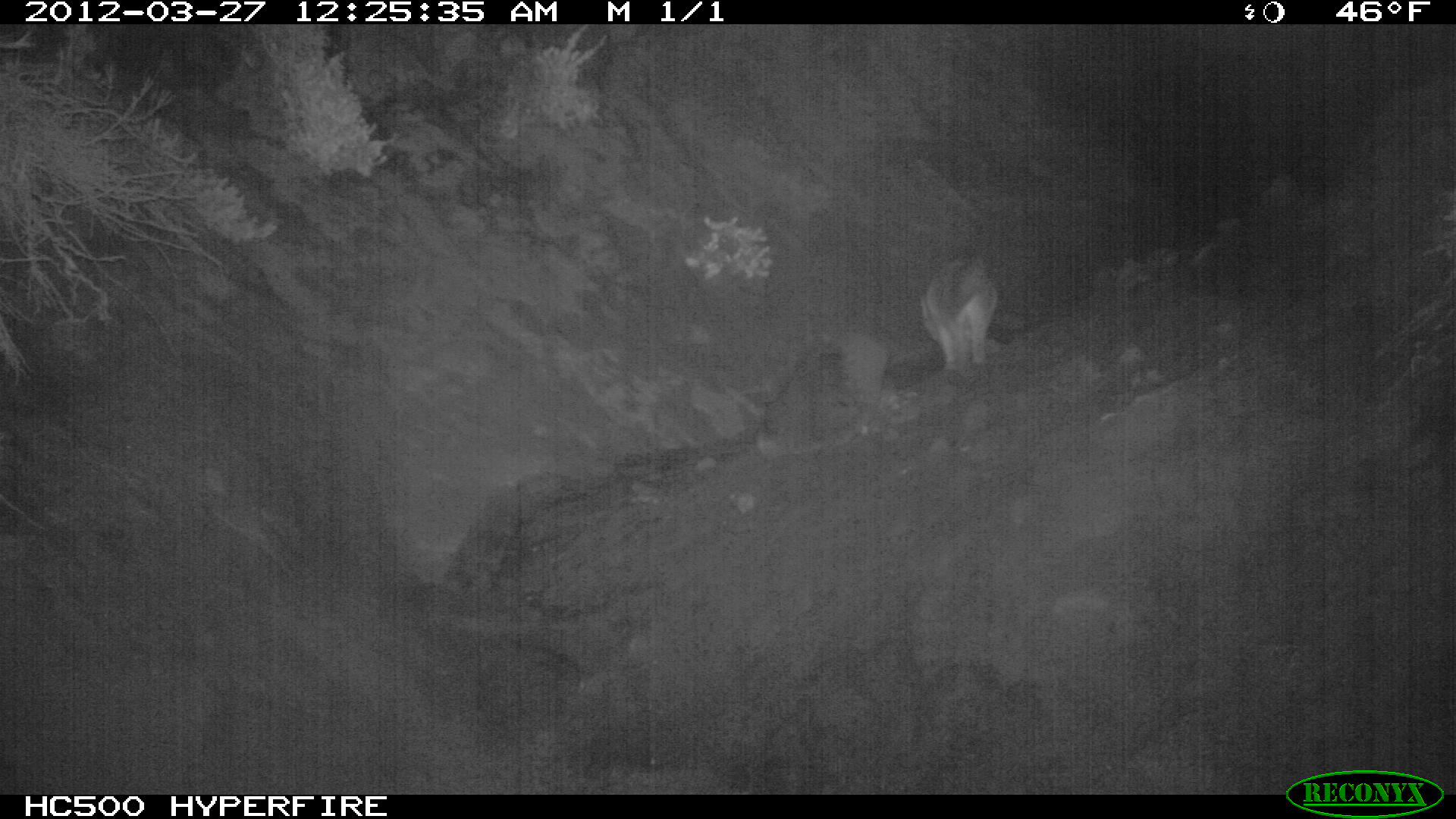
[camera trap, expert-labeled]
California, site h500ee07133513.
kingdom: Animalia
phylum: Chordata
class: Mammalia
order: Carnivora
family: Canidae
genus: Urocyon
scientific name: Urocyon littoralis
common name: island fox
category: fox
Fox (island fox) (Urocyon littoralis).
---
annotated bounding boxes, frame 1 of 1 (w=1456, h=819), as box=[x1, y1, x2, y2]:
fox: box=[919, 253, 1001, 375]